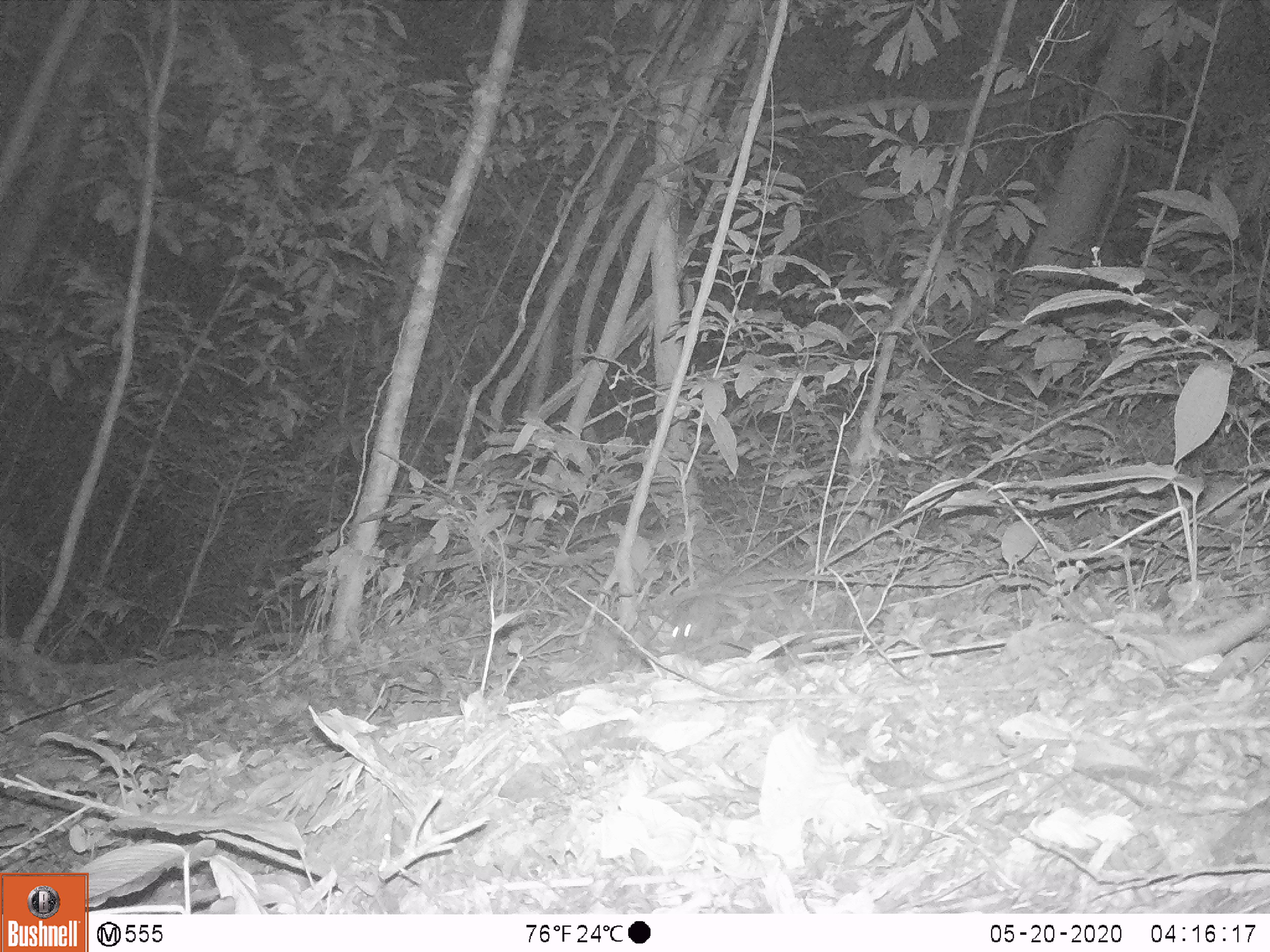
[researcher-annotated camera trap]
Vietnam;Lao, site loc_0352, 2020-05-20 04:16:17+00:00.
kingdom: Animalia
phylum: Chordata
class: Mammalia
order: Rodentia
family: Muridae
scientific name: Muridae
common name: old-world mice and rats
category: unidentified murid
Unidentified murid (old-world mice and rats) (Muridae). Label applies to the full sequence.